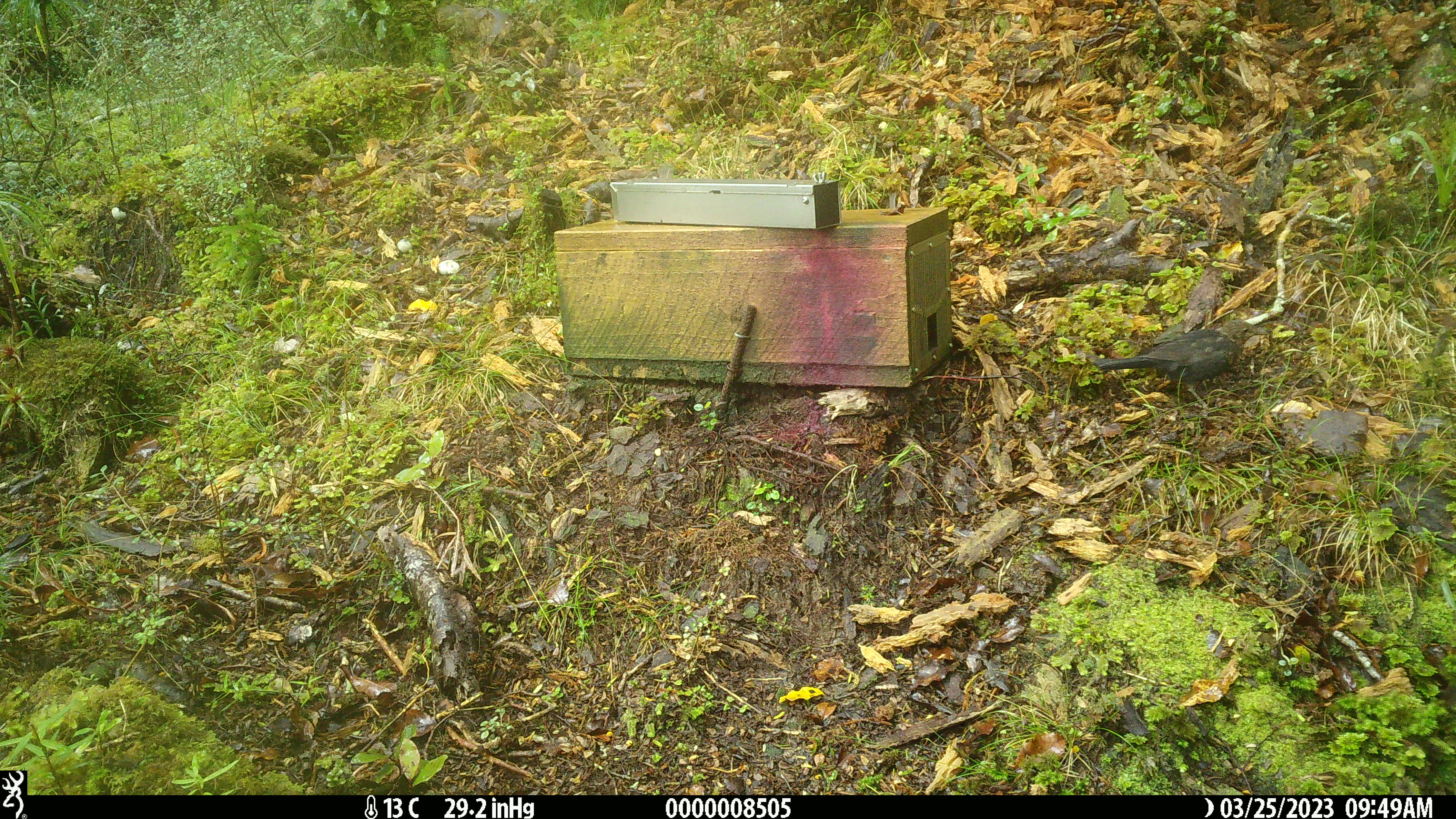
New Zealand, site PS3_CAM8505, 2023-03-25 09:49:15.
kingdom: Animalia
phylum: Chordata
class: Aves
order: Passeriformes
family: Turdidae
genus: Turdus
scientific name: Turdus merula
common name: eurasian blackbird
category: blackbird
Blackbird (eurasian blackbird) (Turdus merula).